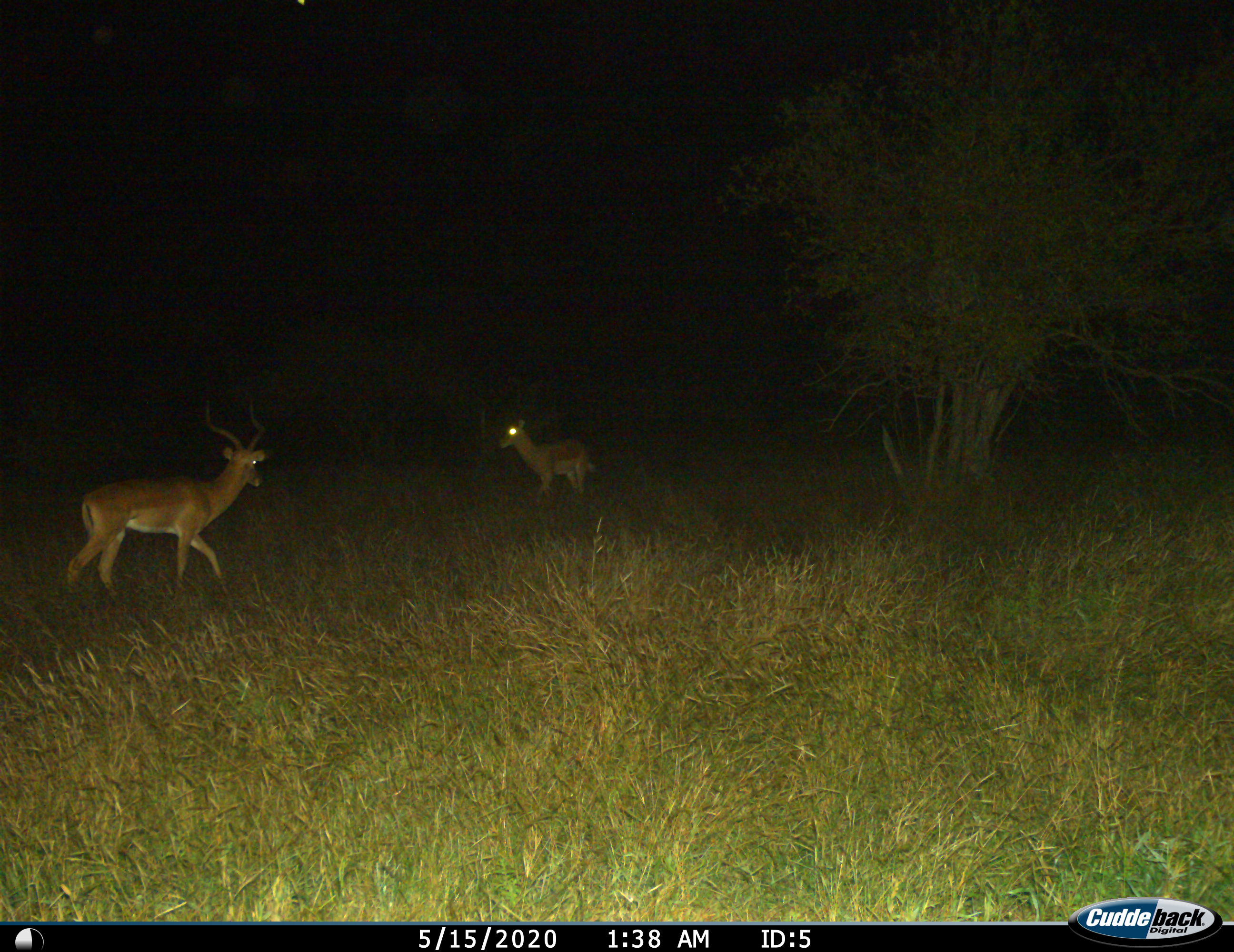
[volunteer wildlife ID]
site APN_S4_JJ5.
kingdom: Animalia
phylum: Chordata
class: Mammalia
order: Artiodactyla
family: Bovidae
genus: Aepyceros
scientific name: Aepyceros melampus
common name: impala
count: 2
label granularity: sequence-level